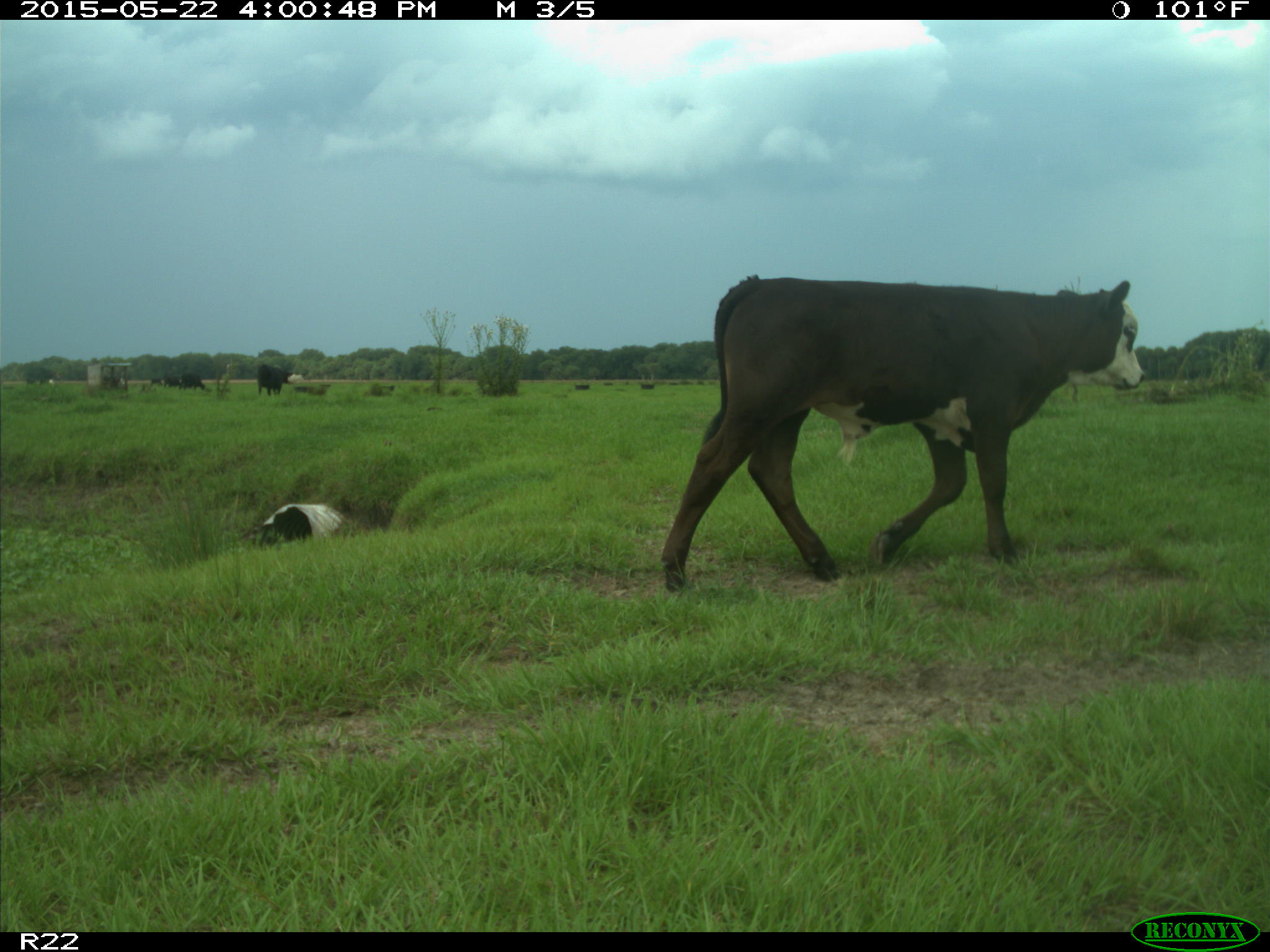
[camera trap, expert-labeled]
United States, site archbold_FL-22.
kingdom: Animalia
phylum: Chordata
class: Mammalia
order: Artiodactyla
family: Bovidae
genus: Bos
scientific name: Bos taurus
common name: domestic cow